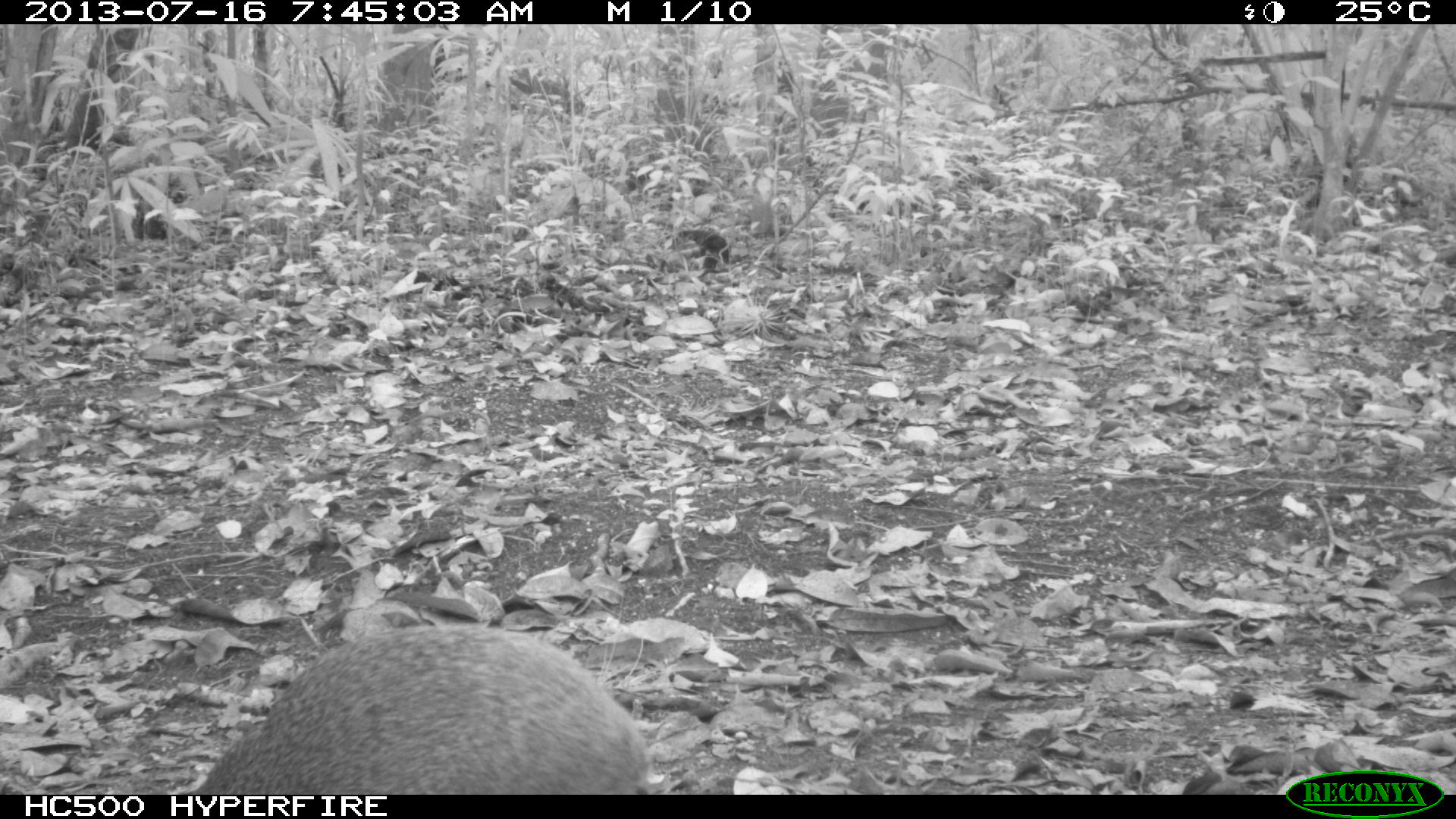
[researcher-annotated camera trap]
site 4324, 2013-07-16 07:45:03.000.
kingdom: Animalia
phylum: Chordata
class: Mammalia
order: Rodentia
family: Dasyproctidae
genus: Dasyprocta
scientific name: Dasyprocta punctata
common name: central american agouti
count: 1